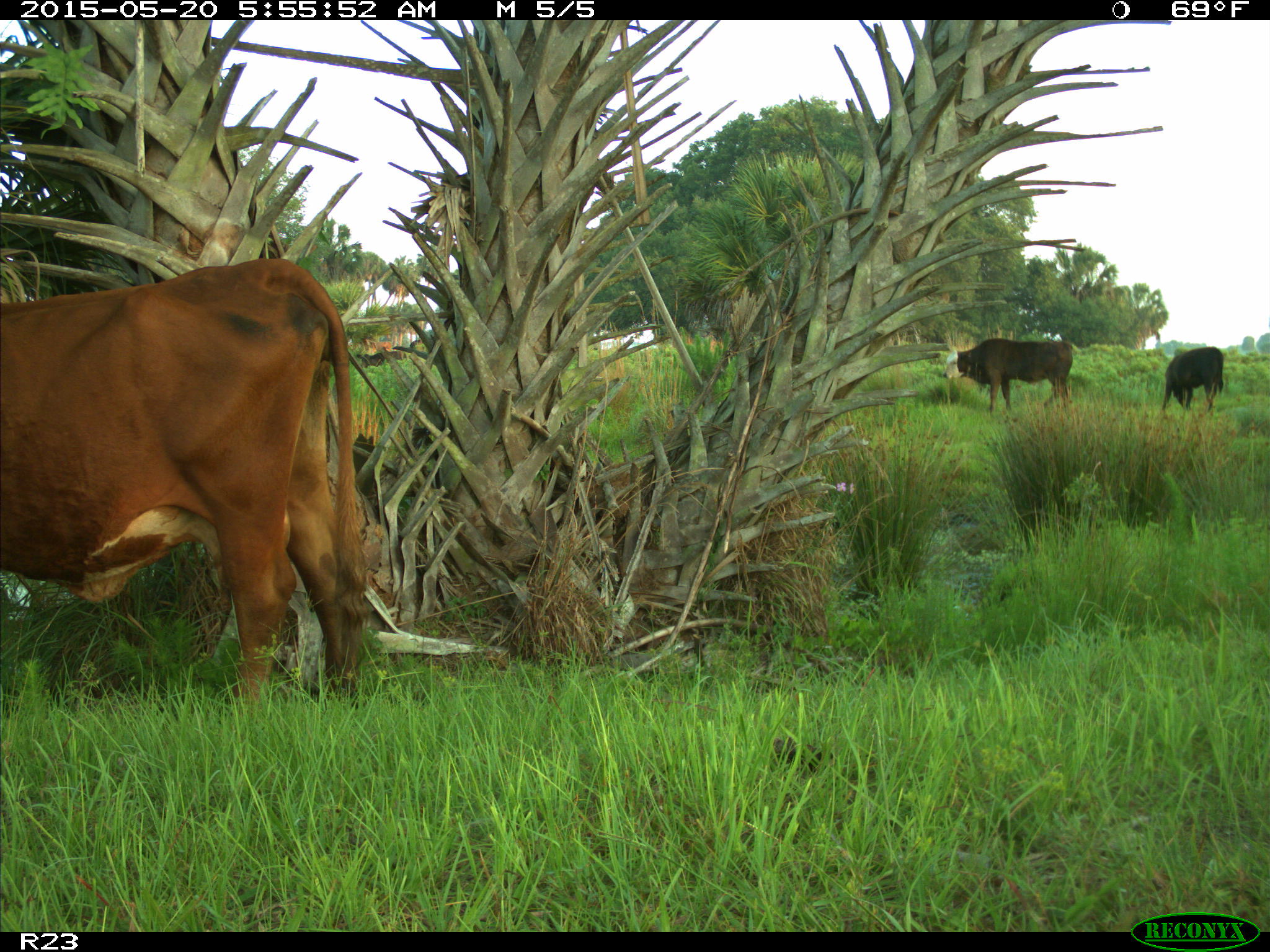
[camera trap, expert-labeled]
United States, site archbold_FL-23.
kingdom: Animalia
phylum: Chordata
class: Mammalia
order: Artiodactyla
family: Bovidae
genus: Bos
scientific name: Bos taurus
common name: domestic cow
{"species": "Bos taurus (domestic cow)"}